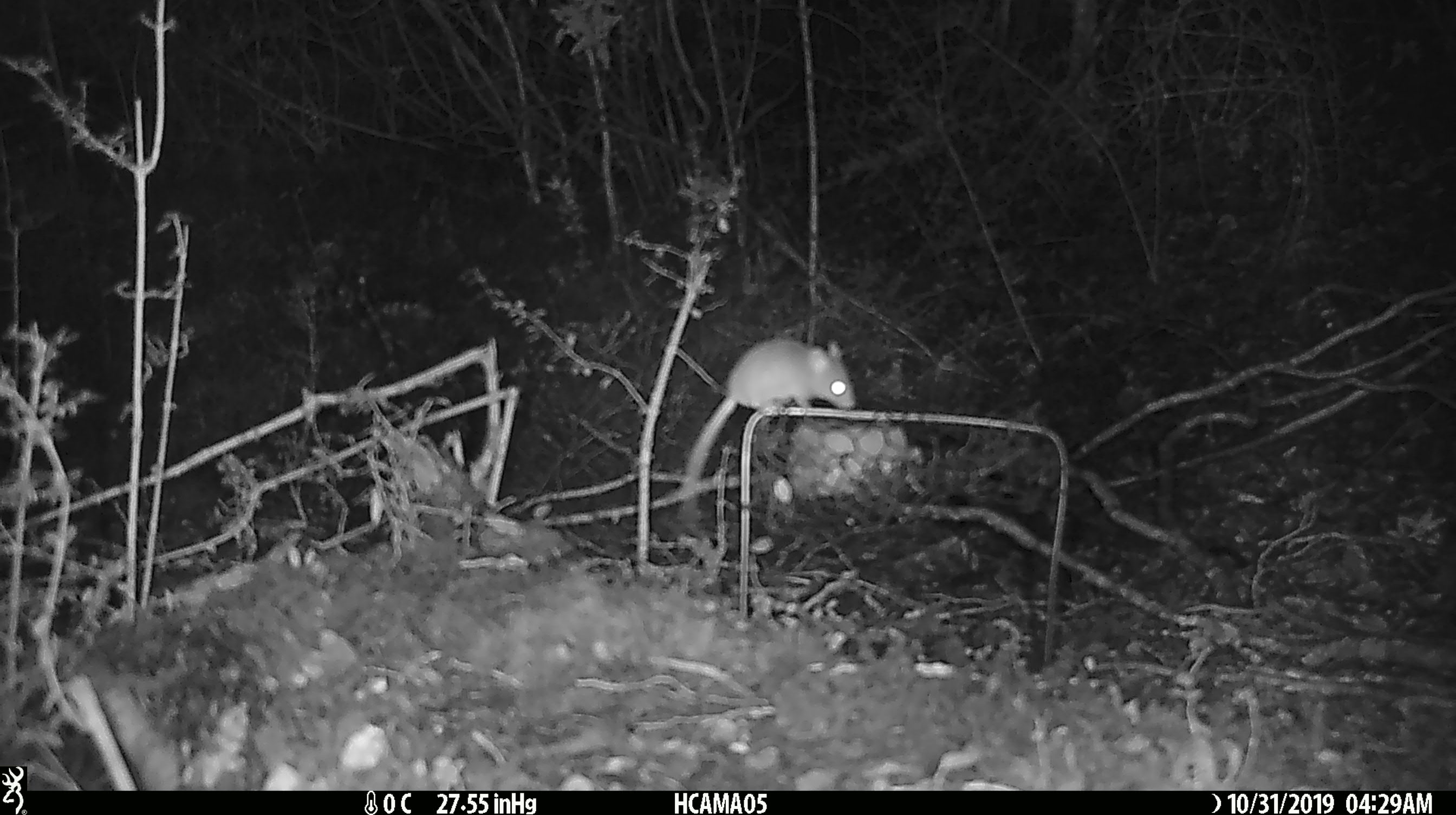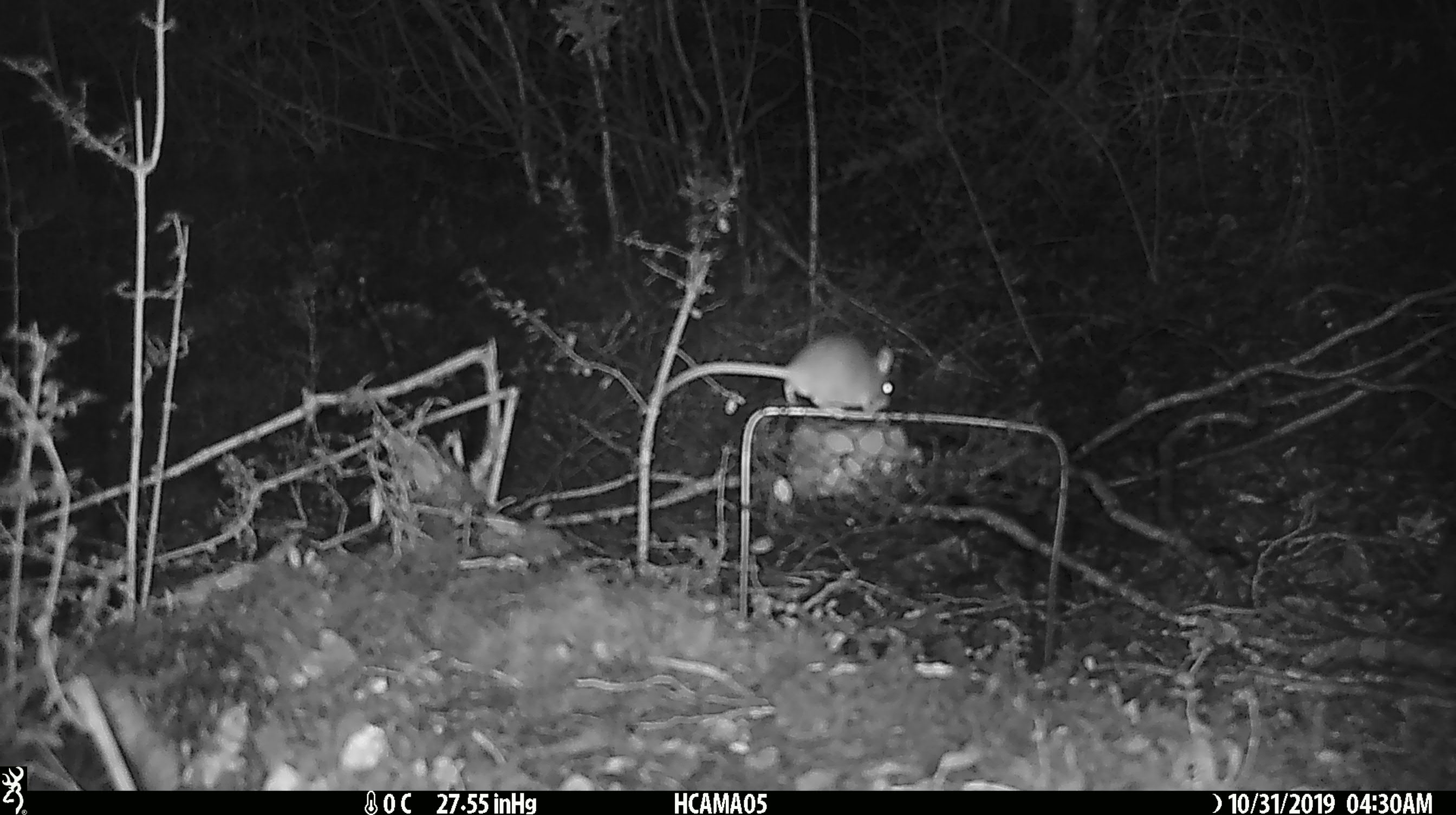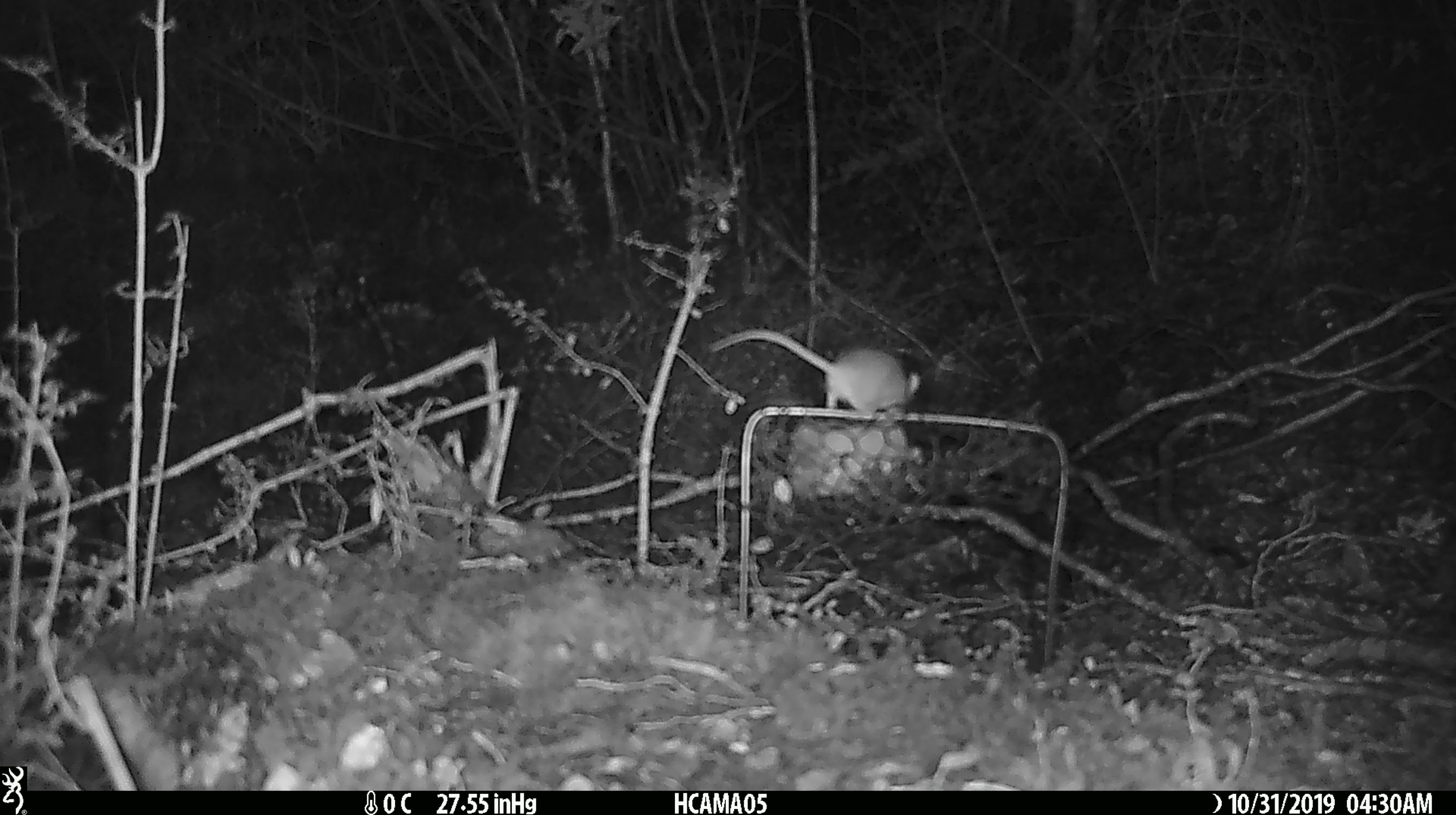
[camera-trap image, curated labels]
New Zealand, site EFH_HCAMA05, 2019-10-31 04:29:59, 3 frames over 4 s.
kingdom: Animalia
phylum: Chordata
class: Mammalia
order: Rodentia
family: Muridae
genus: Mus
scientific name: Mus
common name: mouse